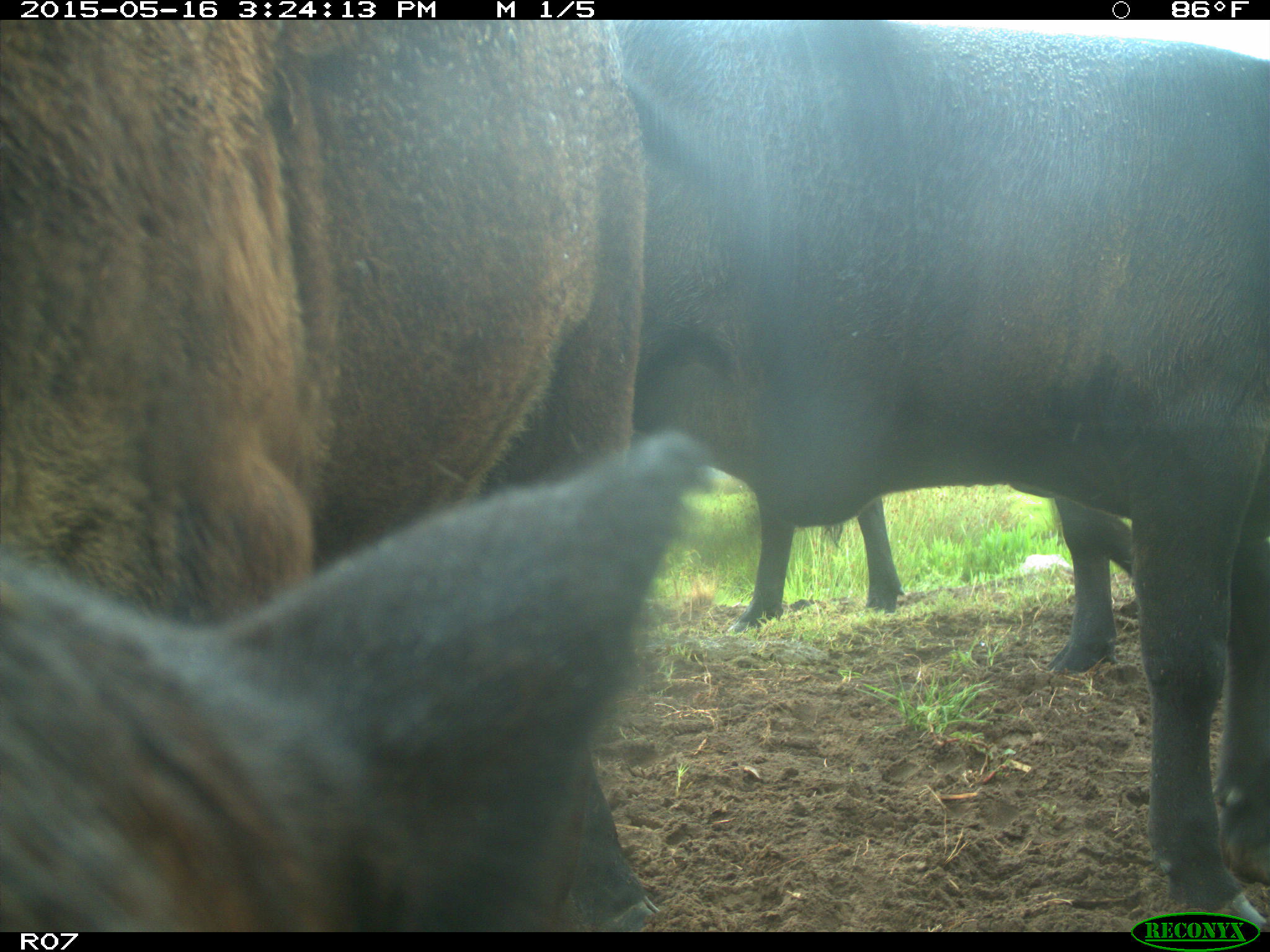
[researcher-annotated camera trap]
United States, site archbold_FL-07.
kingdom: Animalia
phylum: Chordata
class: Mammalia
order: Artiodactyla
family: Bovidae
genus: Bos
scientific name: Bos taurus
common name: domestic cow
Bos taurus (domestic cow).